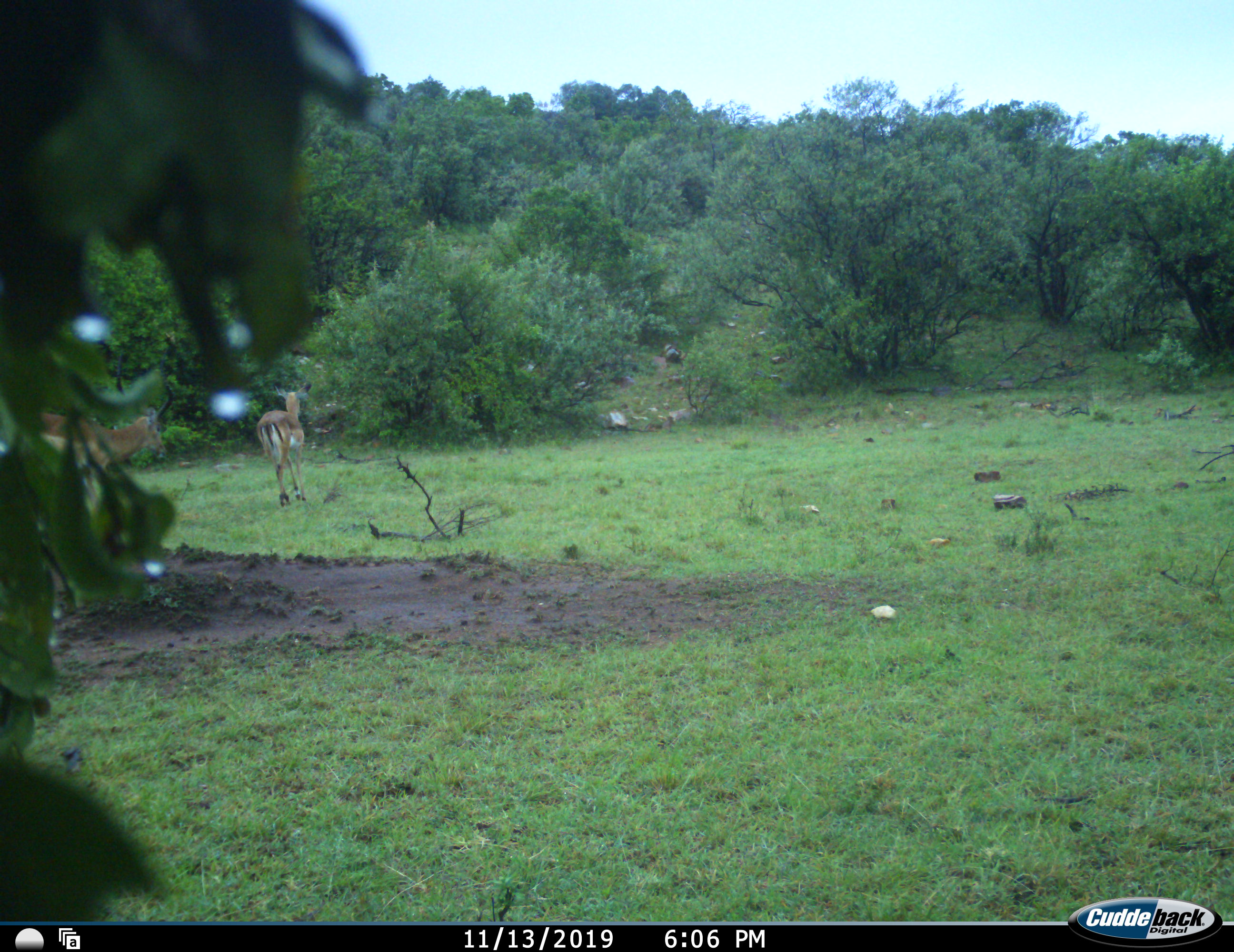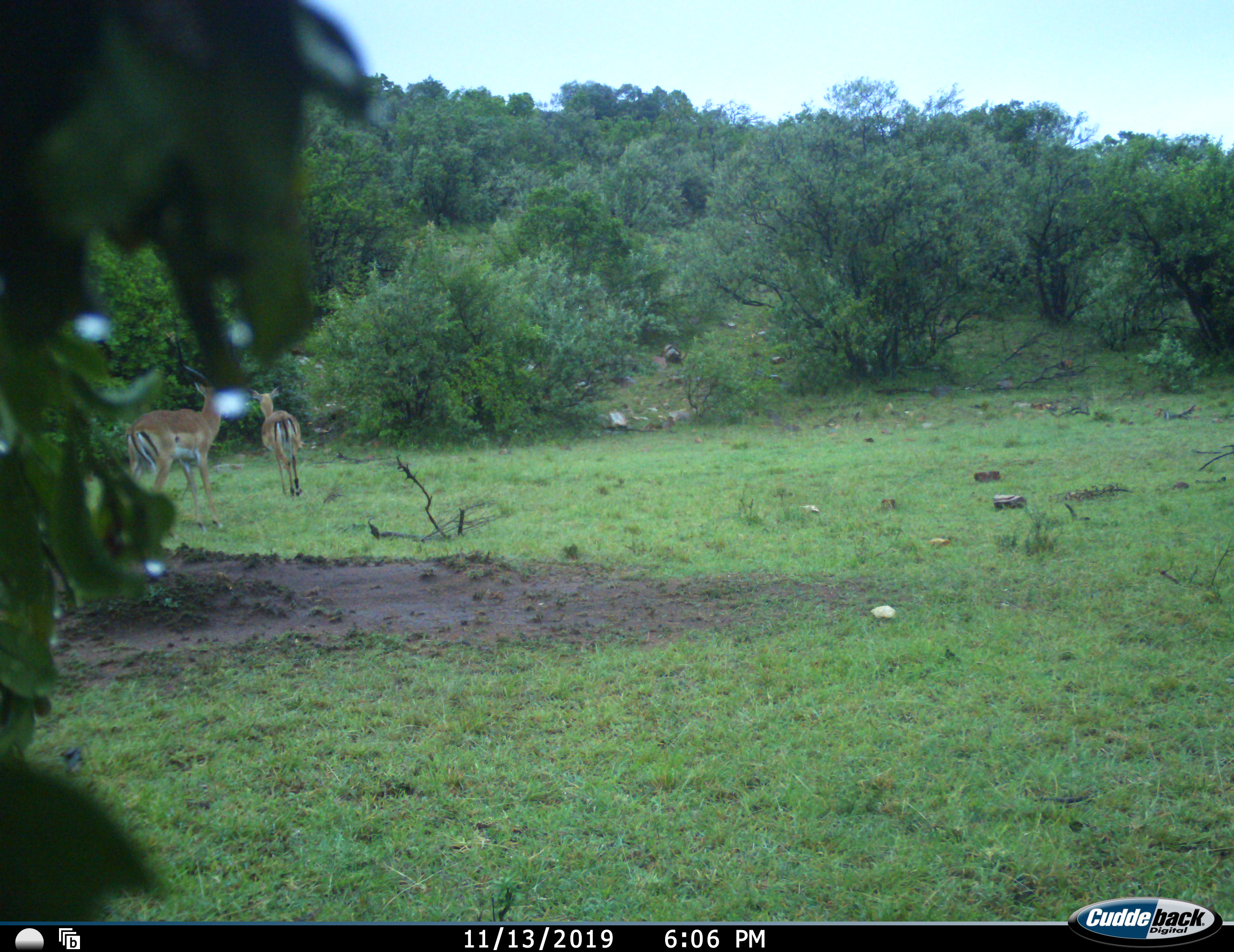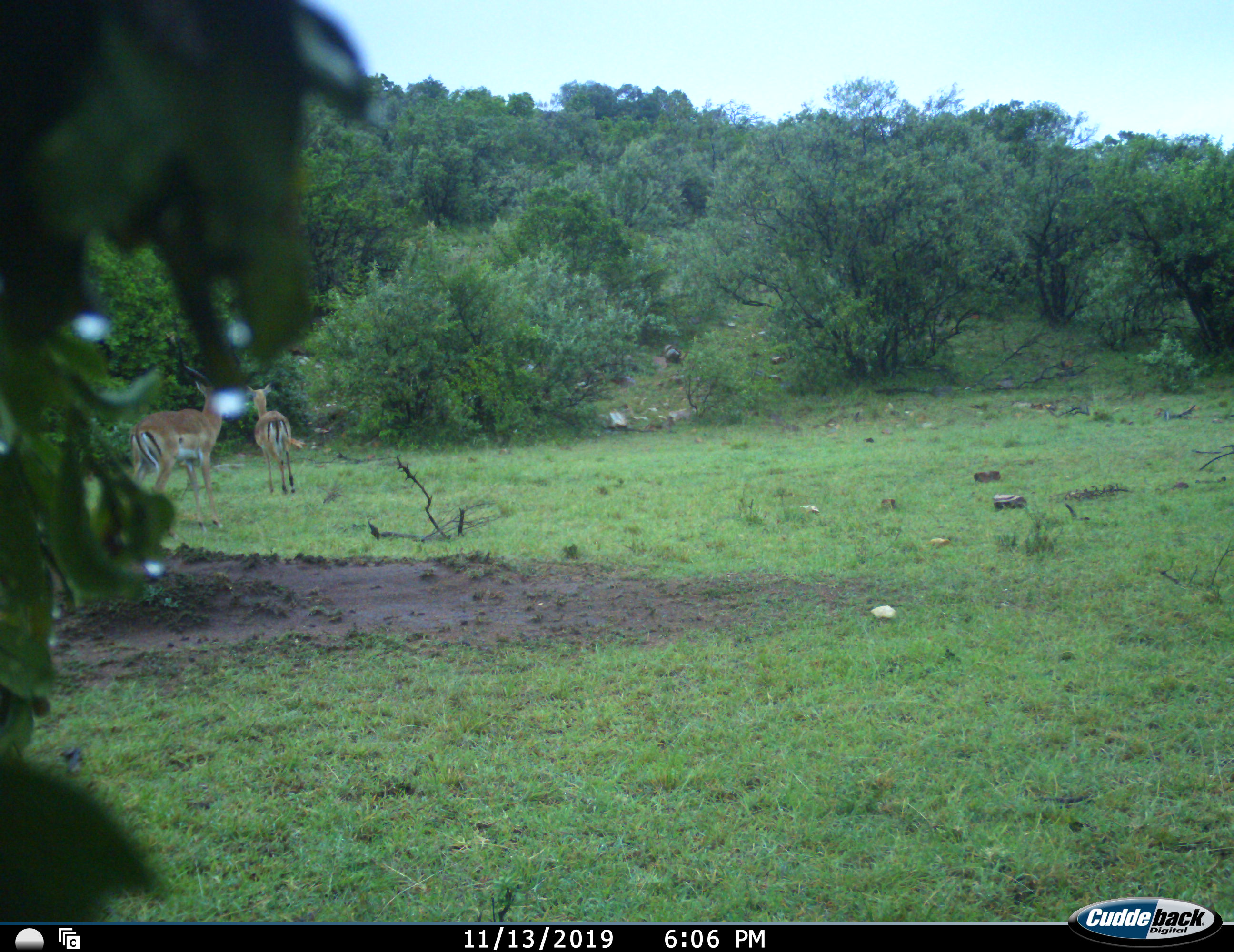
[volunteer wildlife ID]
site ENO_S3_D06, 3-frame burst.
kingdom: Animalia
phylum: Chordata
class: Mammalia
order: Artiodactyla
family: Bovidae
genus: Aepyceros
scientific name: Aepyceros melampus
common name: impala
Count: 2.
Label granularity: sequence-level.